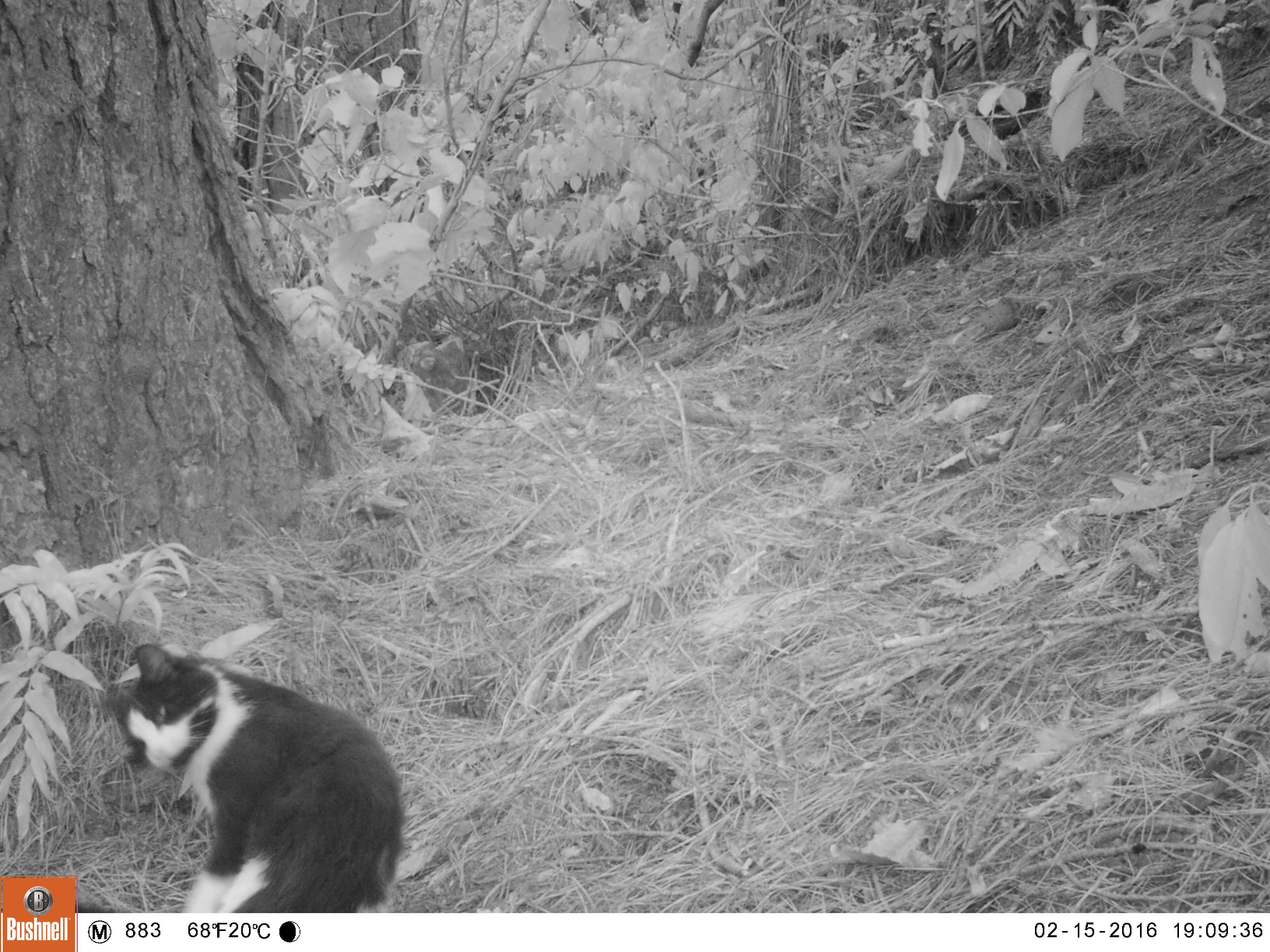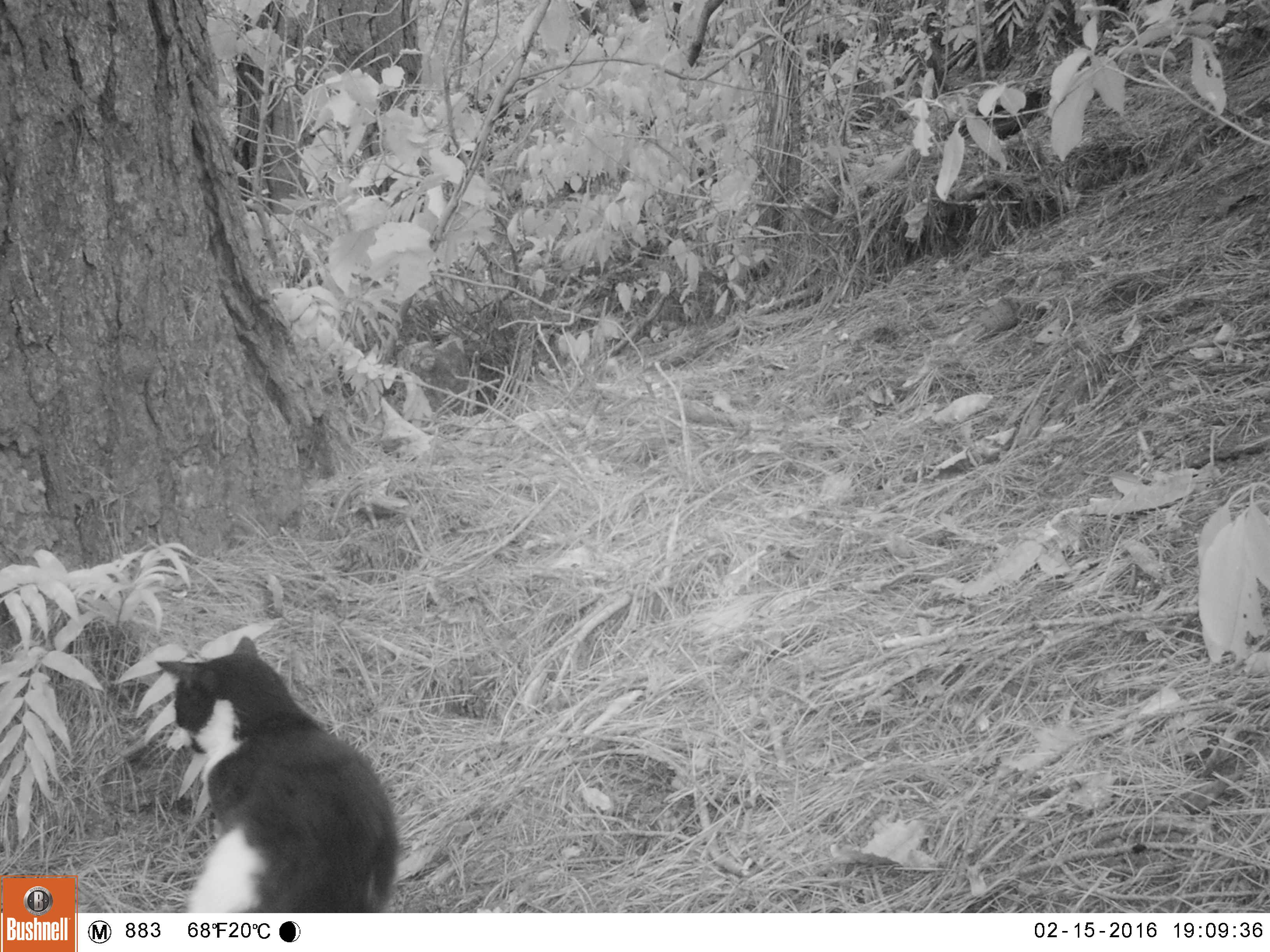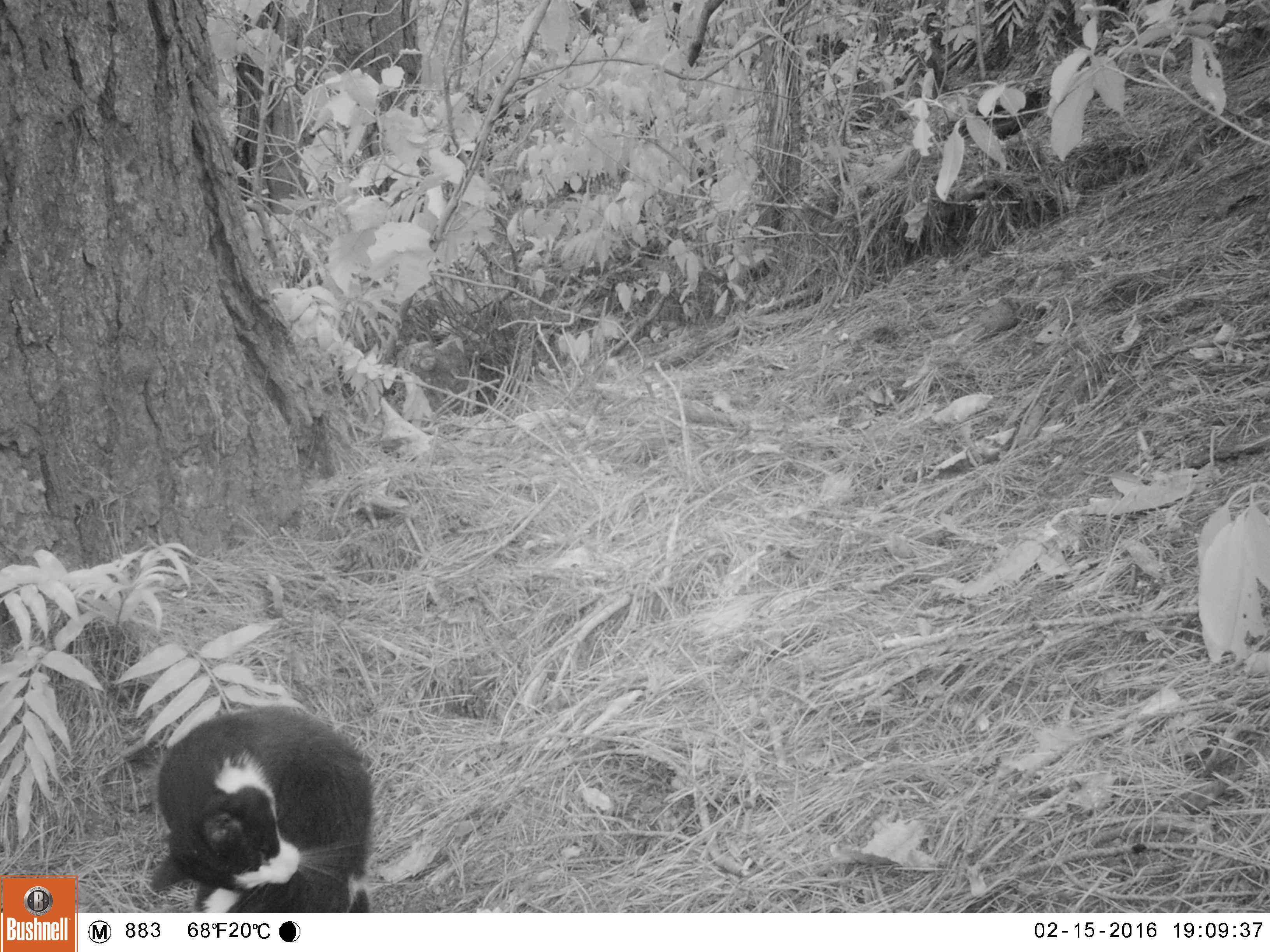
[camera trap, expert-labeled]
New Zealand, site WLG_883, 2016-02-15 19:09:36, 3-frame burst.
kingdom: Animalia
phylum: Chordata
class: Mammalia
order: Carnivora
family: Felidae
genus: Felis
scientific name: Felis catus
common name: domestic cat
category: cat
Cat (domestic cat) (Felis catus).